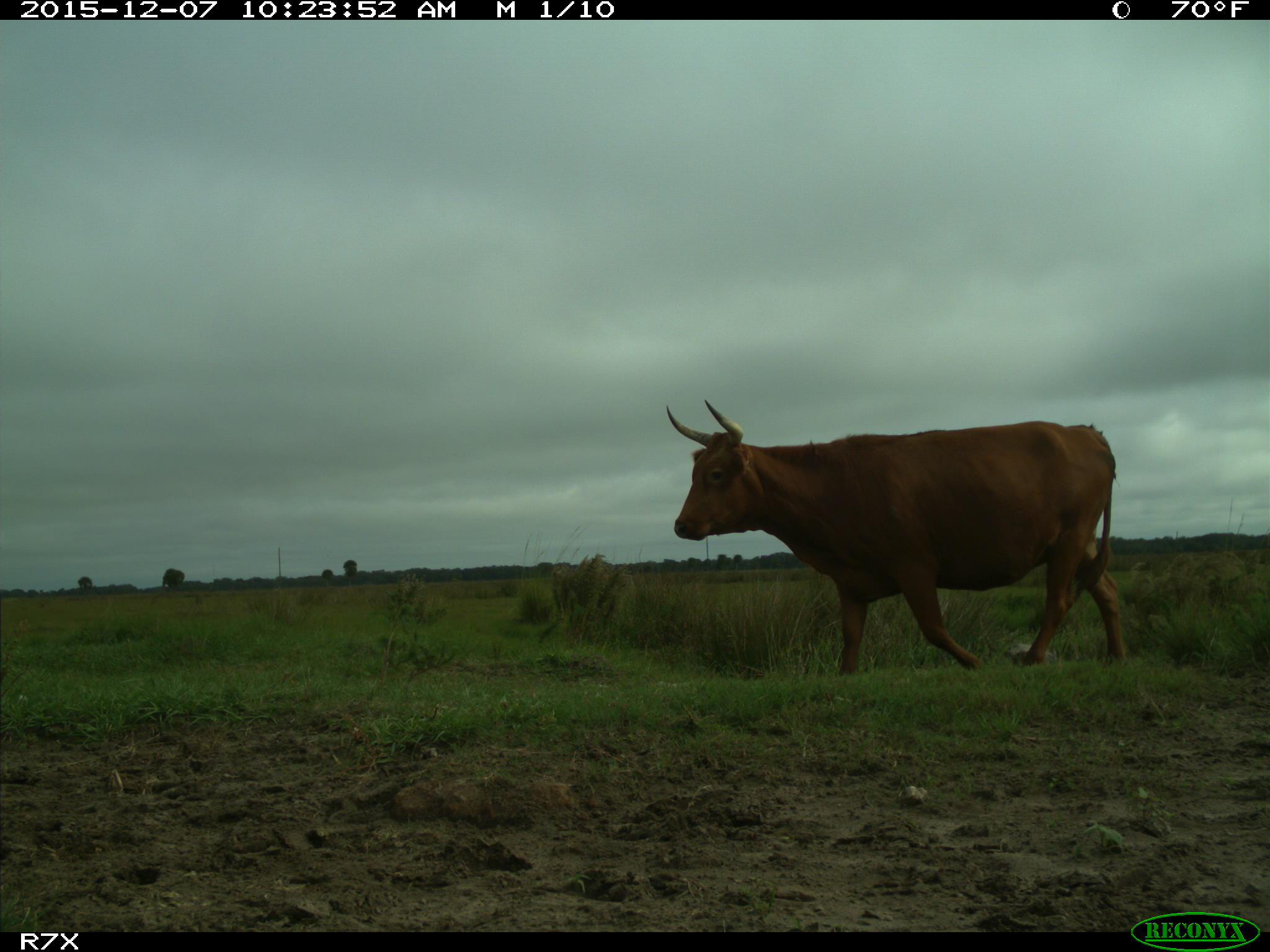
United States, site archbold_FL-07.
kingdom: Animalia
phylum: Chordata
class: Mammalia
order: Artiodactyla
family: Bovidae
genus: Bos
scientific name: Bos taurus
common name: domestic cow